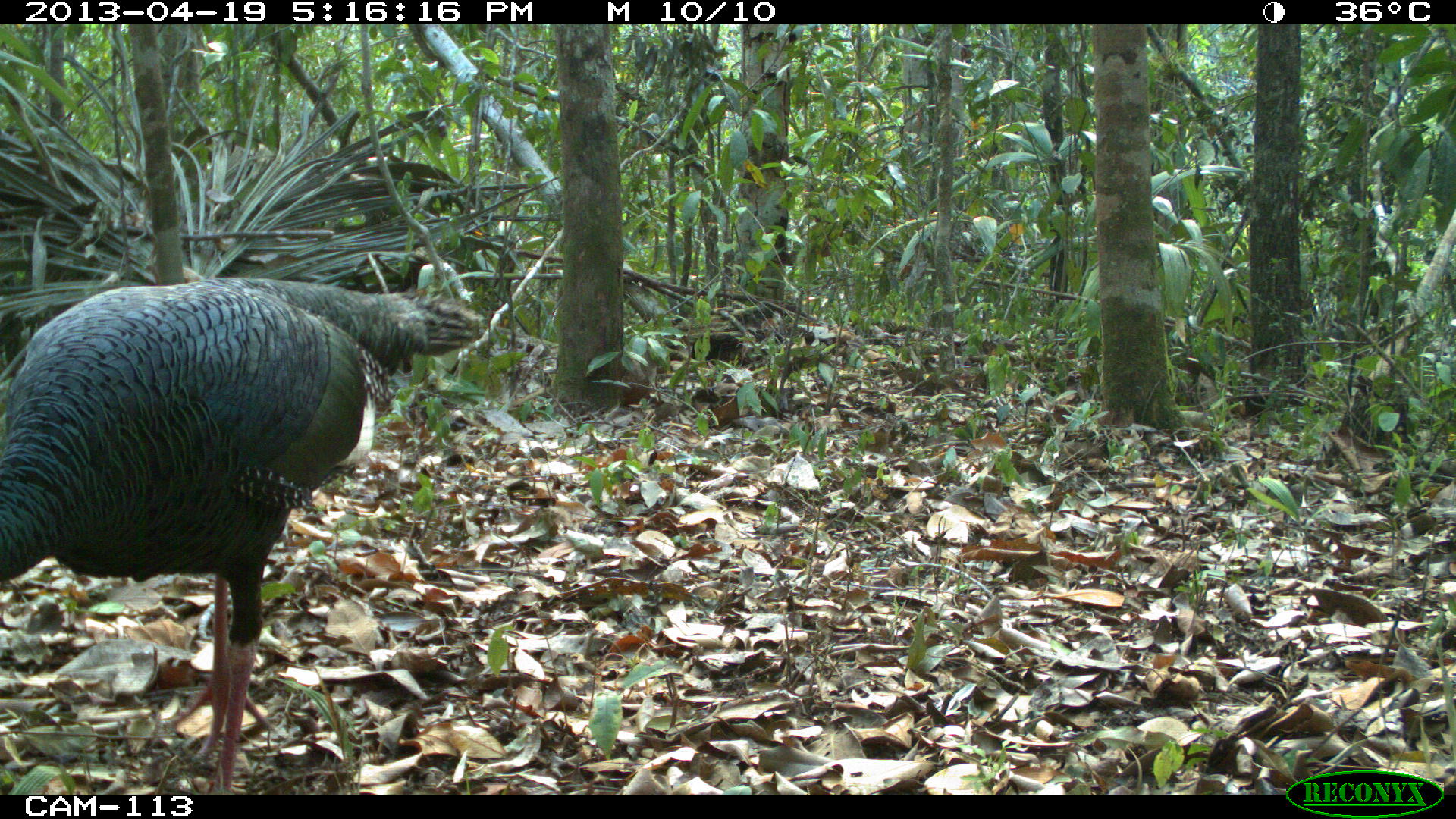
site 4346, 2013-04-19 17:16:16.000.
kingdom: Animalia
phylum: Chordata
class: Aves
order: Galliformes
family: Phasianidae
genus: Meleagris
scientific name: Meleagris ocellata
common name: ocellated turkey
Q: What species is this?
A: Meleagris ocellata (ocellated turkey).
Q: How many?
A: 1.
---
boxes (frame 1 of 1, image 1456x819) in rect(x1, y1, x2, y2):
meleagris ocellata: rect(0, 269, 486, 794)